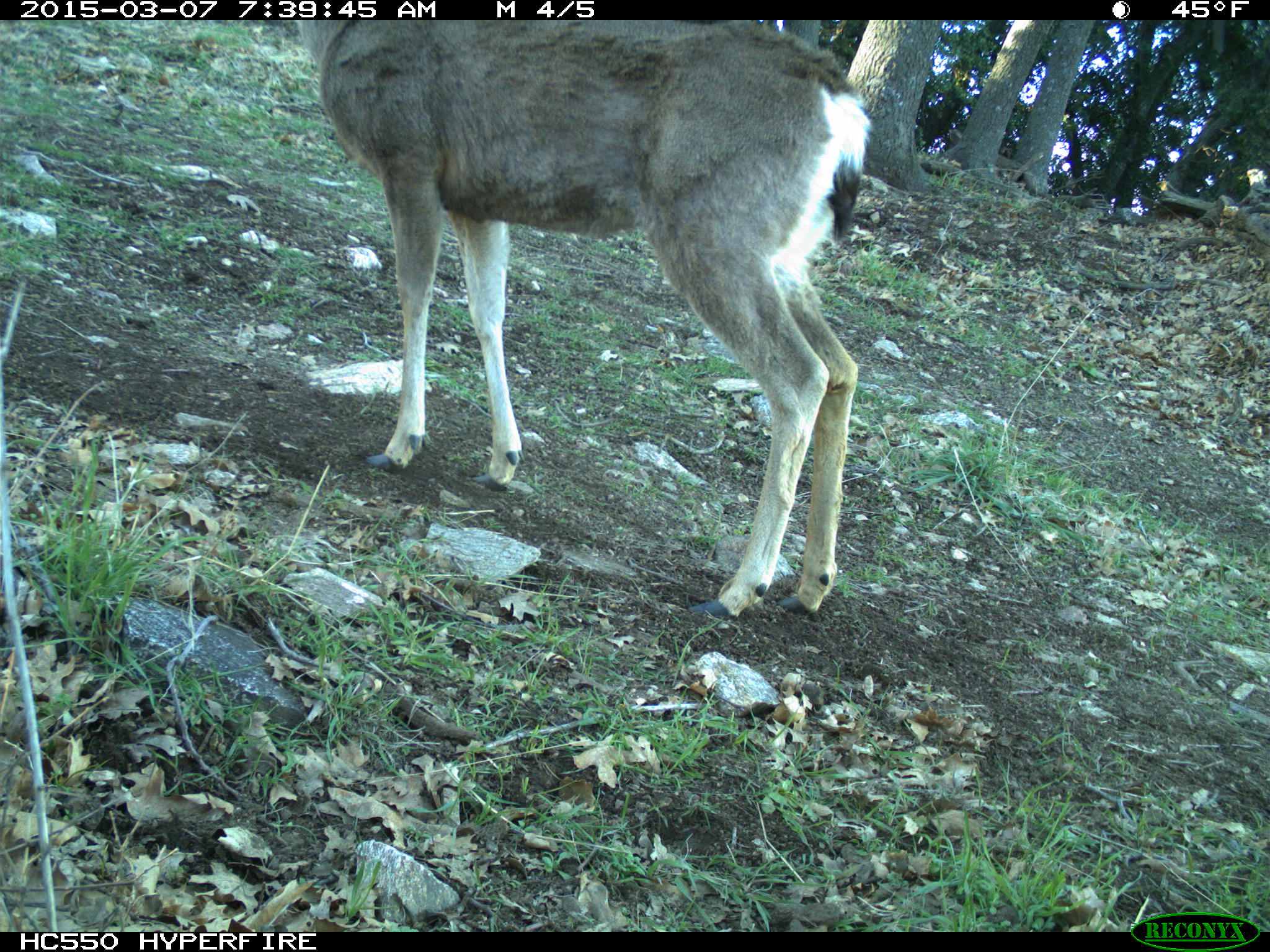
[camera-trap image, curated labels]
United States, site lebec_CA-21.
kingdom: Animalia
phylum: Chordata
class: Mammalia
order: Artiodactyla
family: Cervidae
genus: Odocoileus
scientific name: Odocoileus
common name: deer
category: unidentified deer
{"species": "unidentified deer (deer) (Odocoileus)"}